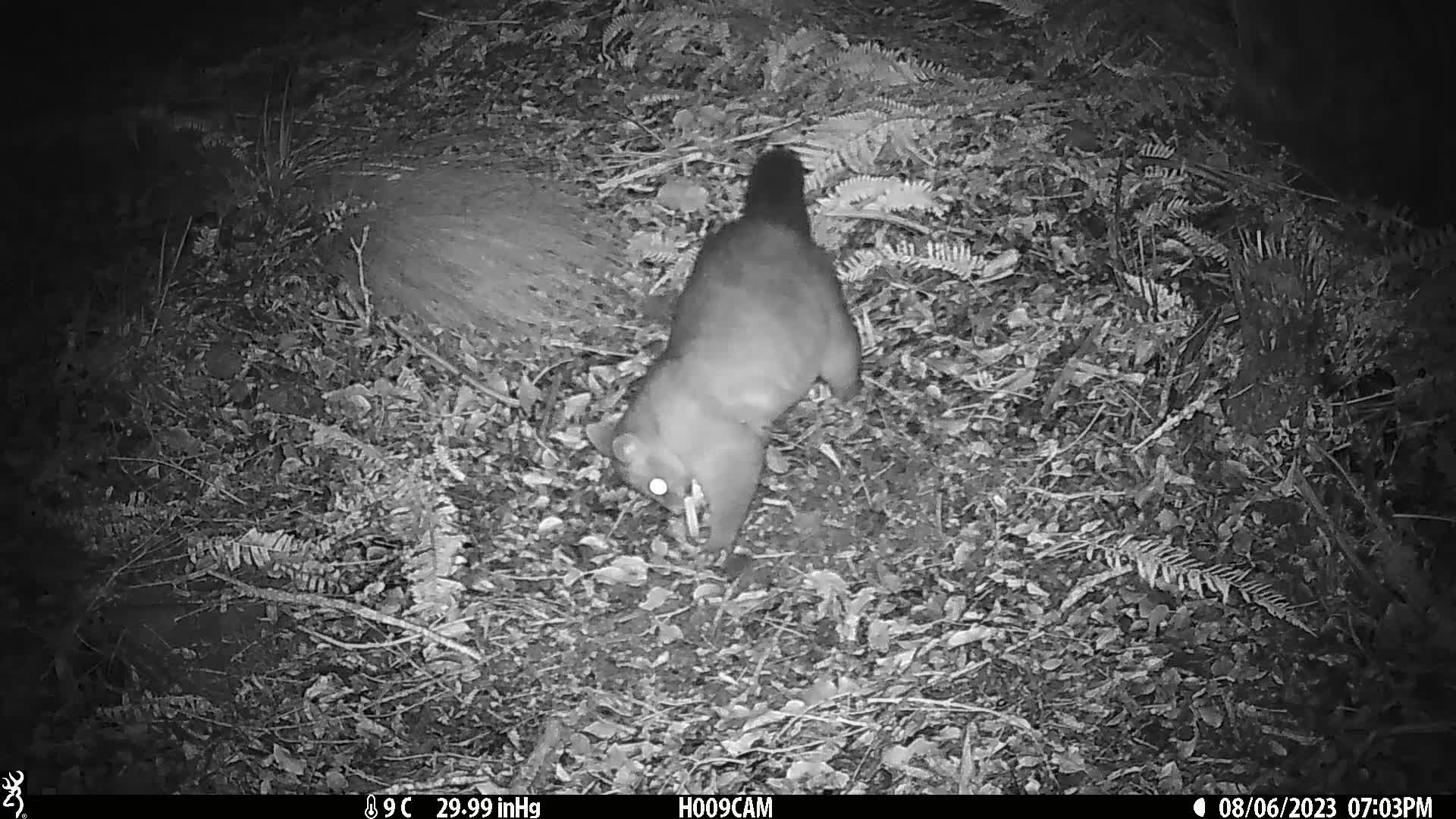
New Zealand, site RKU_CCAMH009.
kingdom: Animalia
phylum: Chordata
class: Mammalia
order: Diprotodontia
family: Phalangeridae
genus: Trichosurus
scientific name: Trichosurus vulpecula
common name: common brushtail possum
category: possum